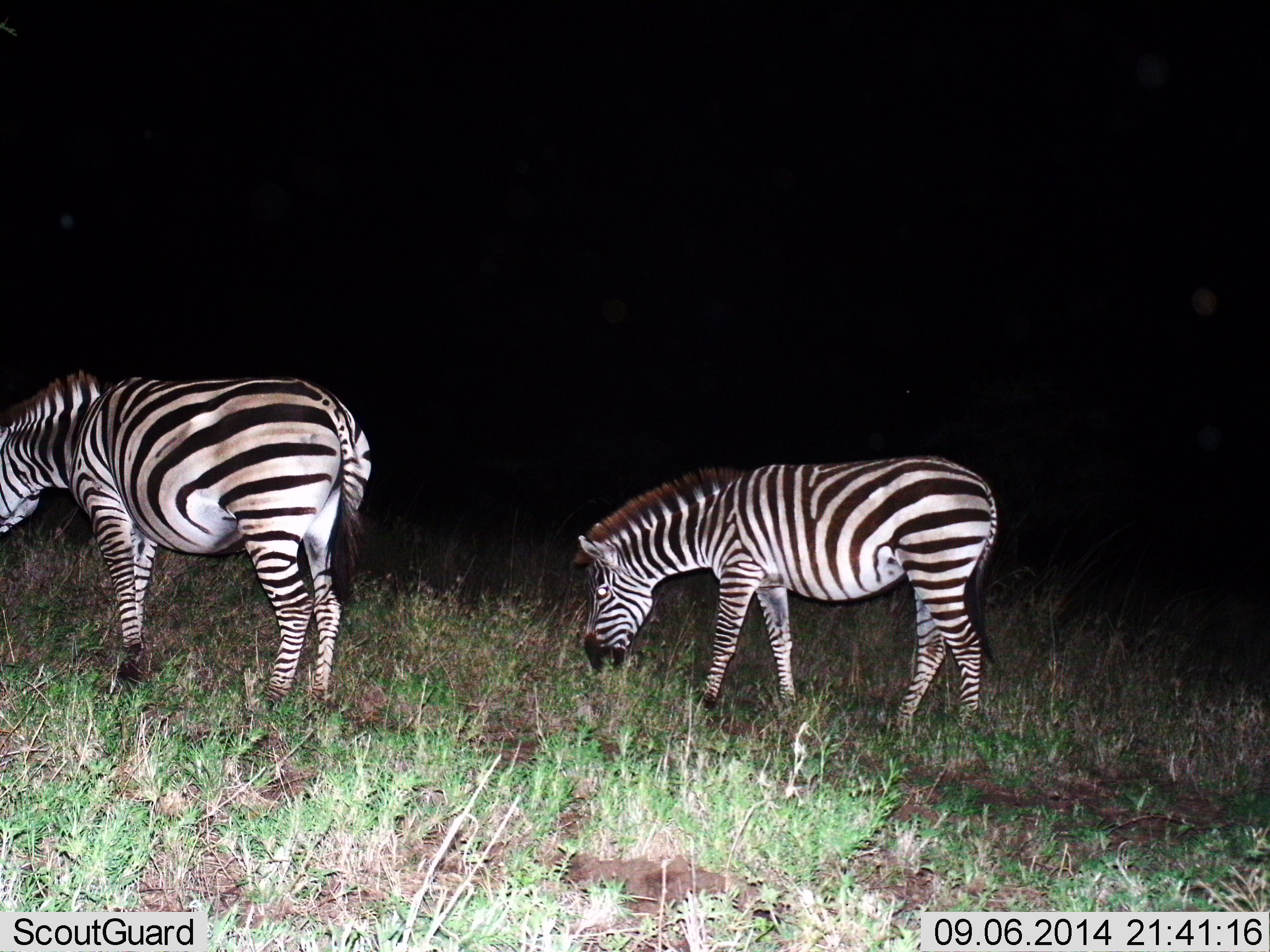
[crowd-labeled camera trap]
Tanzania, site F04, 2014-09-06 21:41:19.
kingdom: Animalia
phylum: Chordata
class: Mammalia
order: Perissodactyla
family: Equidae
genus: Equus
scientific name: Equus quagga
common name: plains zebra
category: zebra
Zebra (plains zebra) (Equus quagga), count 2. Behavior (volunteer vote fractions): standing 20%, resting 0%, moving 0%, interacting 0%. Young present (vote fraction): 10%. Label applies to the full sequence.